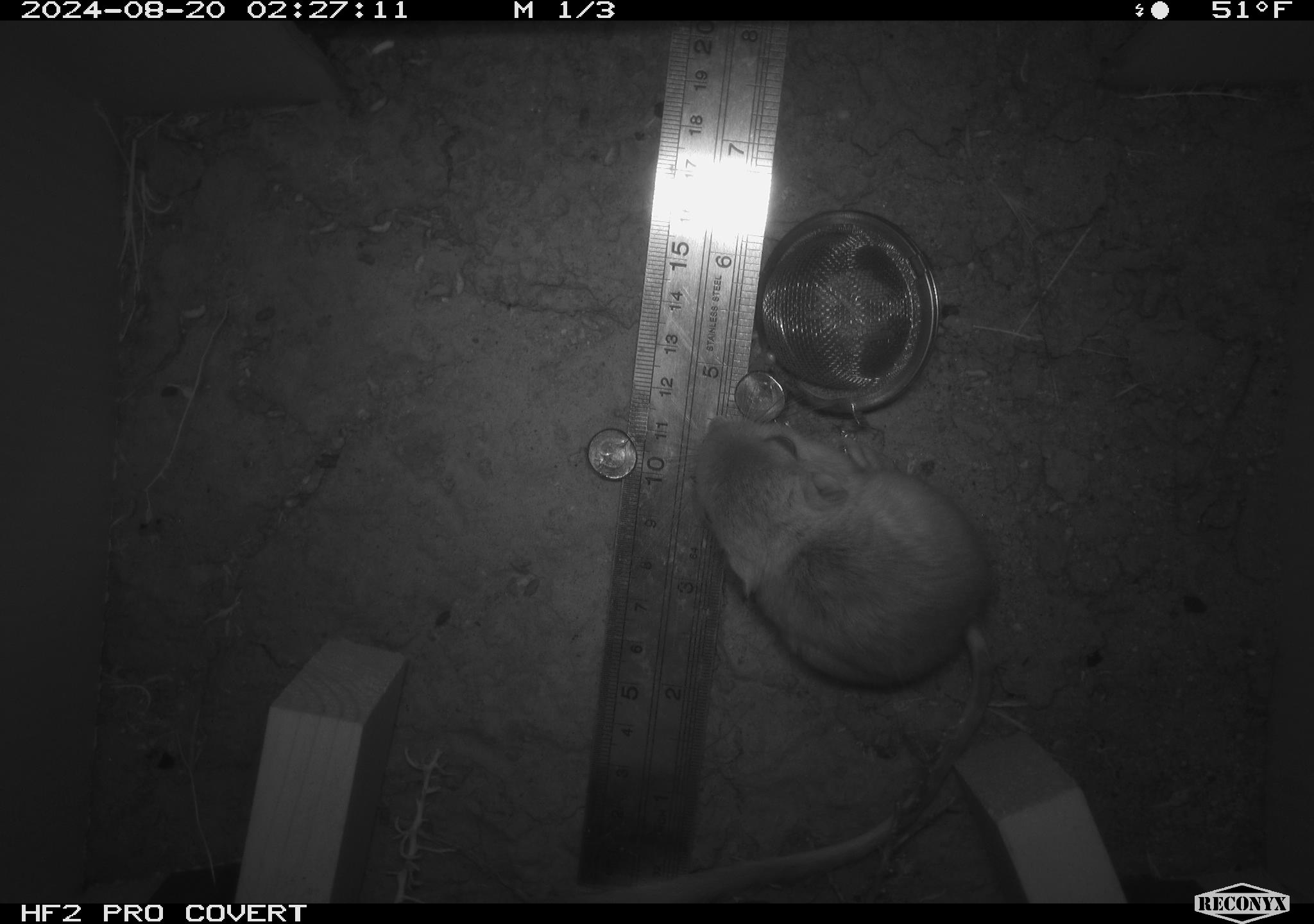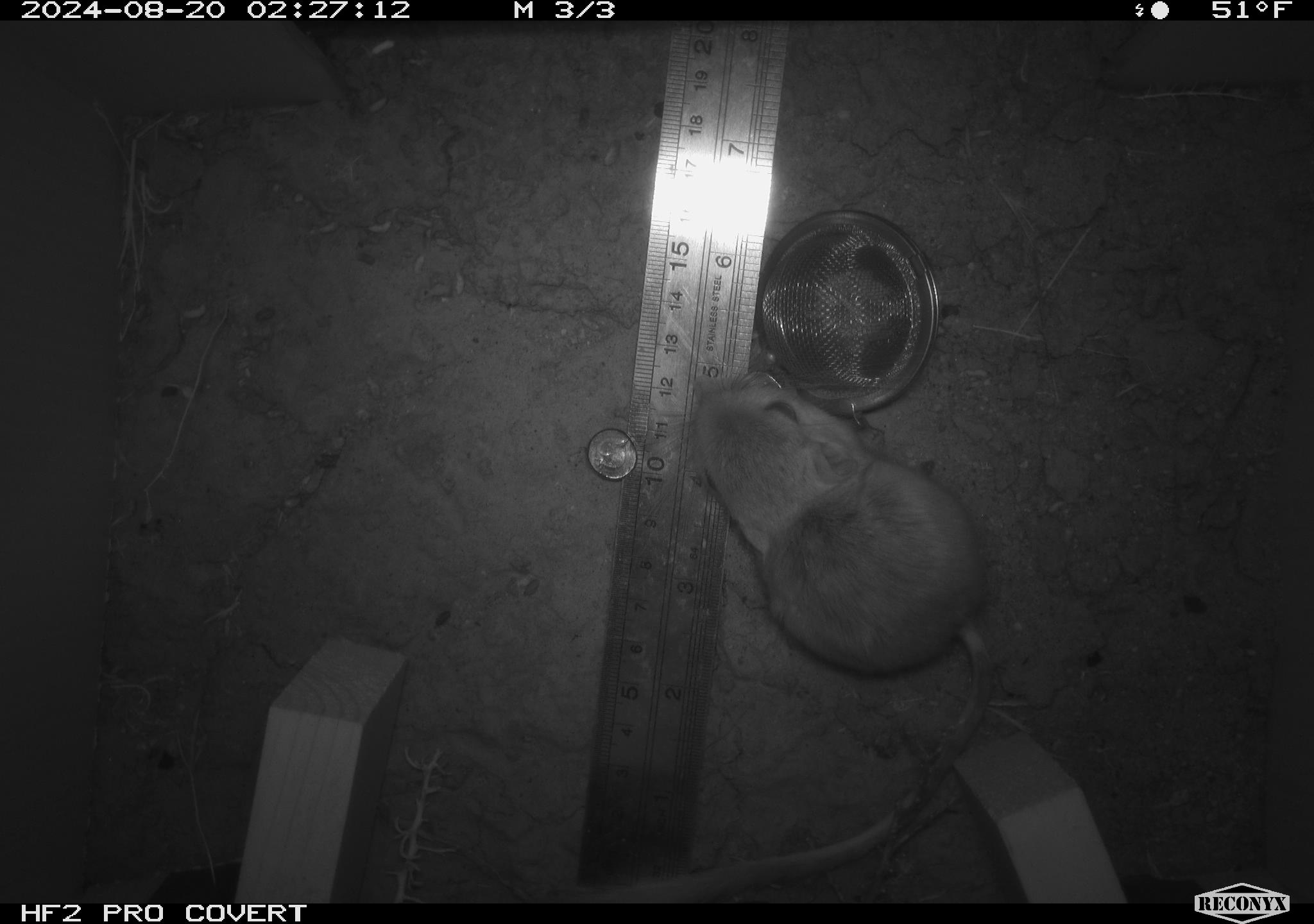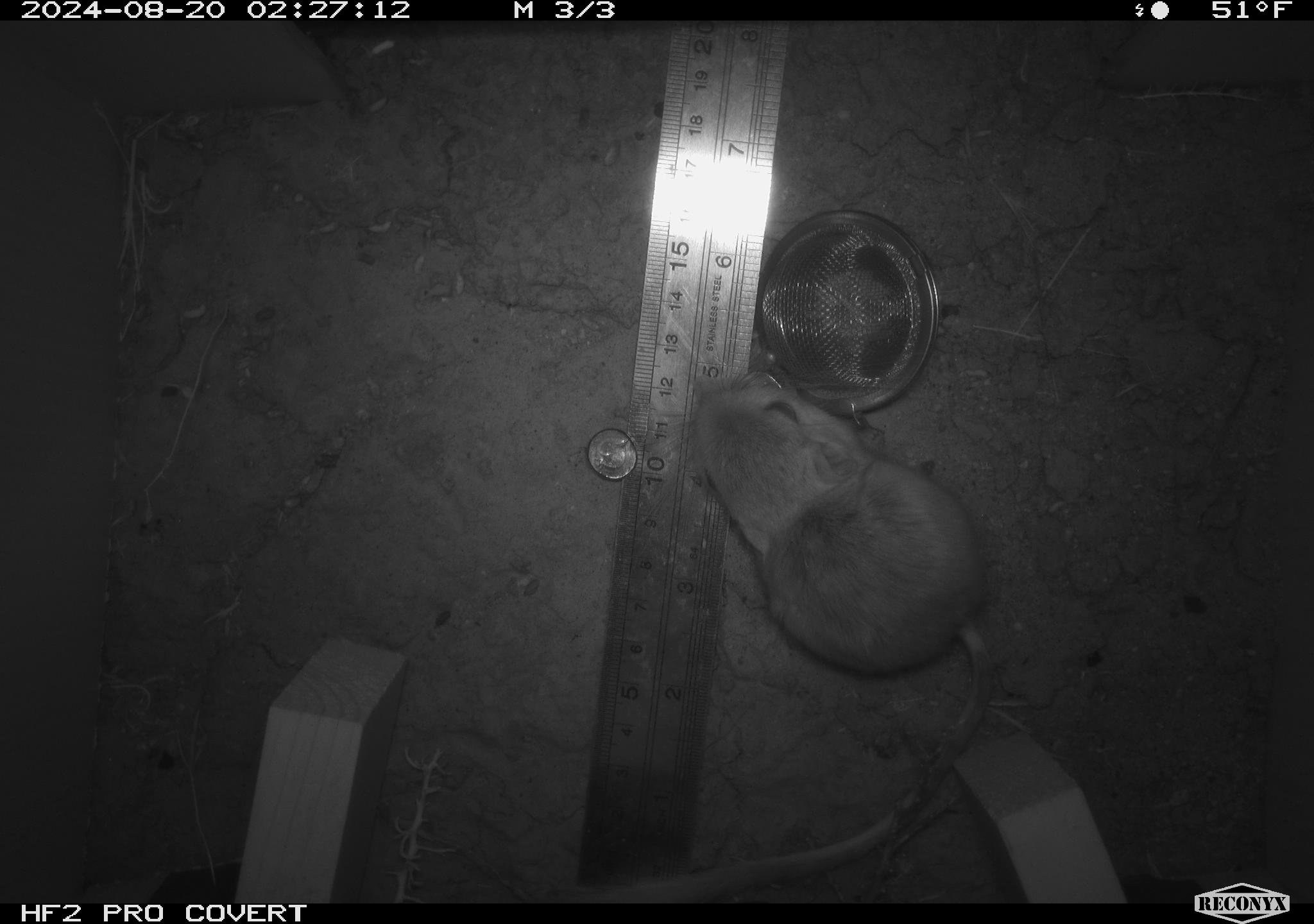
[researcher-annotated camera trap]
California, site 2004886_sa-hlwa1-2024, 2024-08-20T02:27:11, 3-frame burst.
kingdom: Animalia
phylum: Chordata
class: Mammalia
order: Rodentia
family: Heteromyidae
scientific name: Heteromyidae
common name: kangaroo rats and pocket mice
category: heteromyidae family